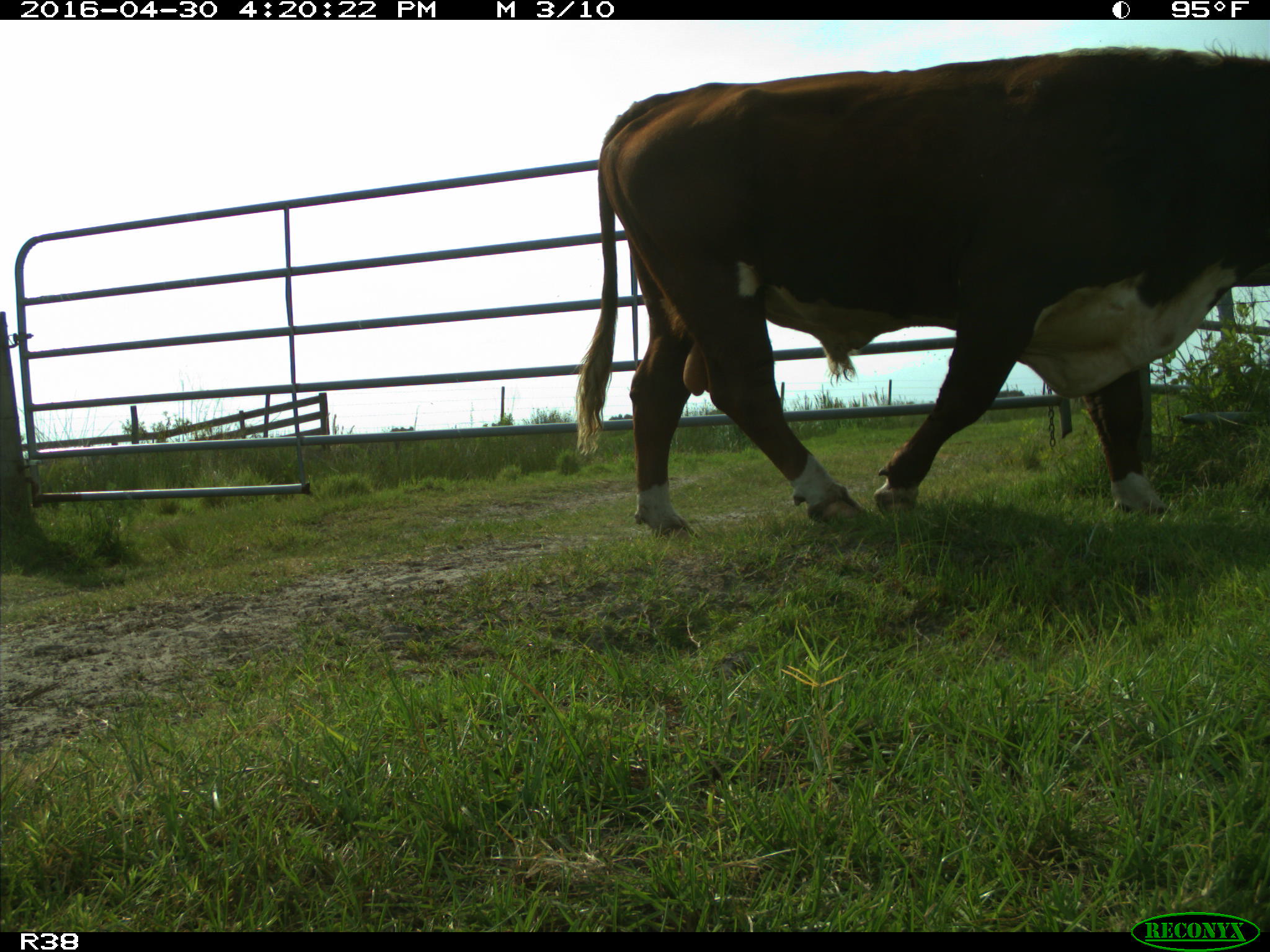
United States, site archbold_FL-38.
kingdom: Animalia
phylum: Chordata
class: Mammalia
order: Artiodactyla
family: Bovidae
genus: Bos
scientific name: Bos taurus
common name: domestic cow